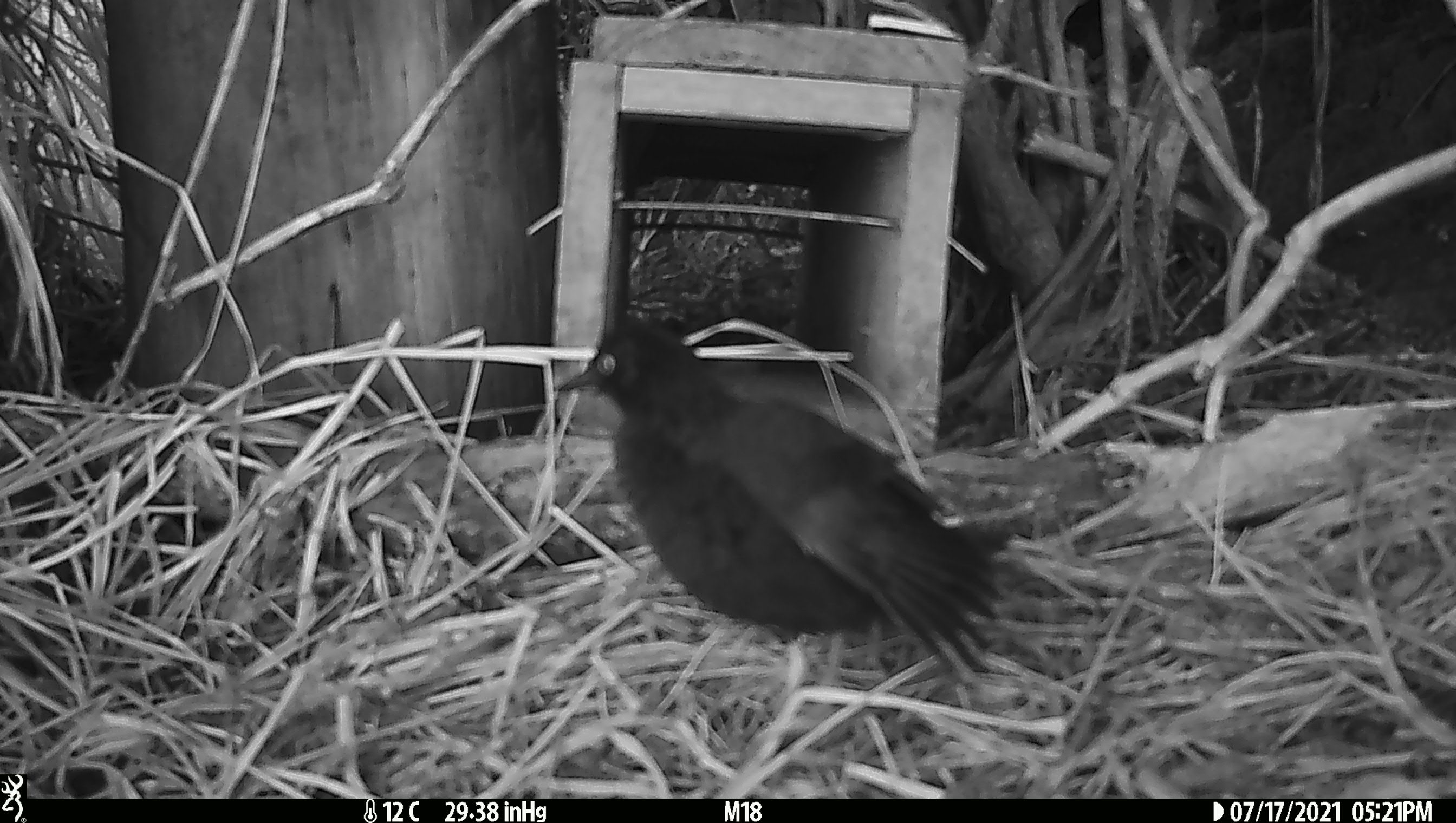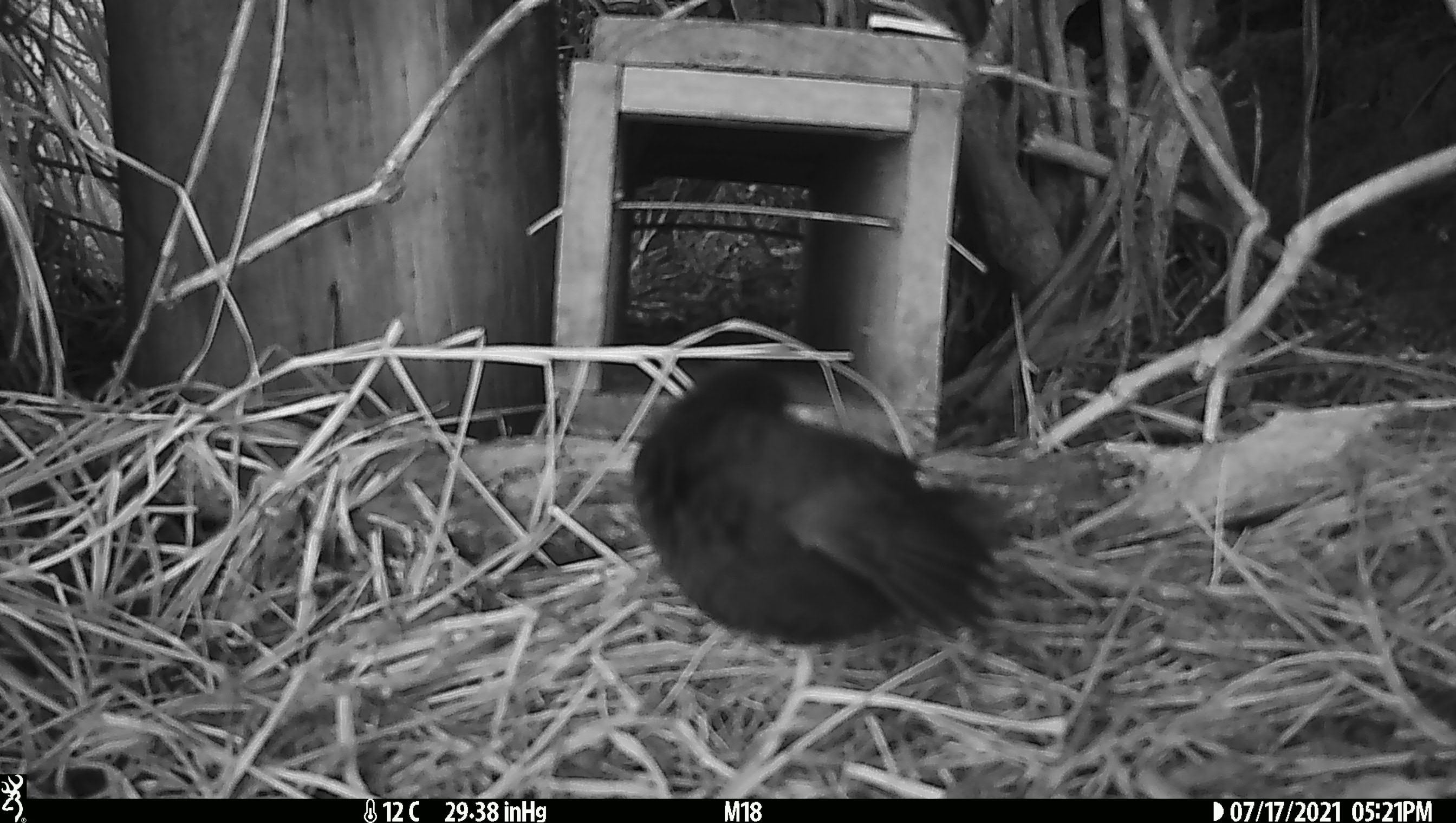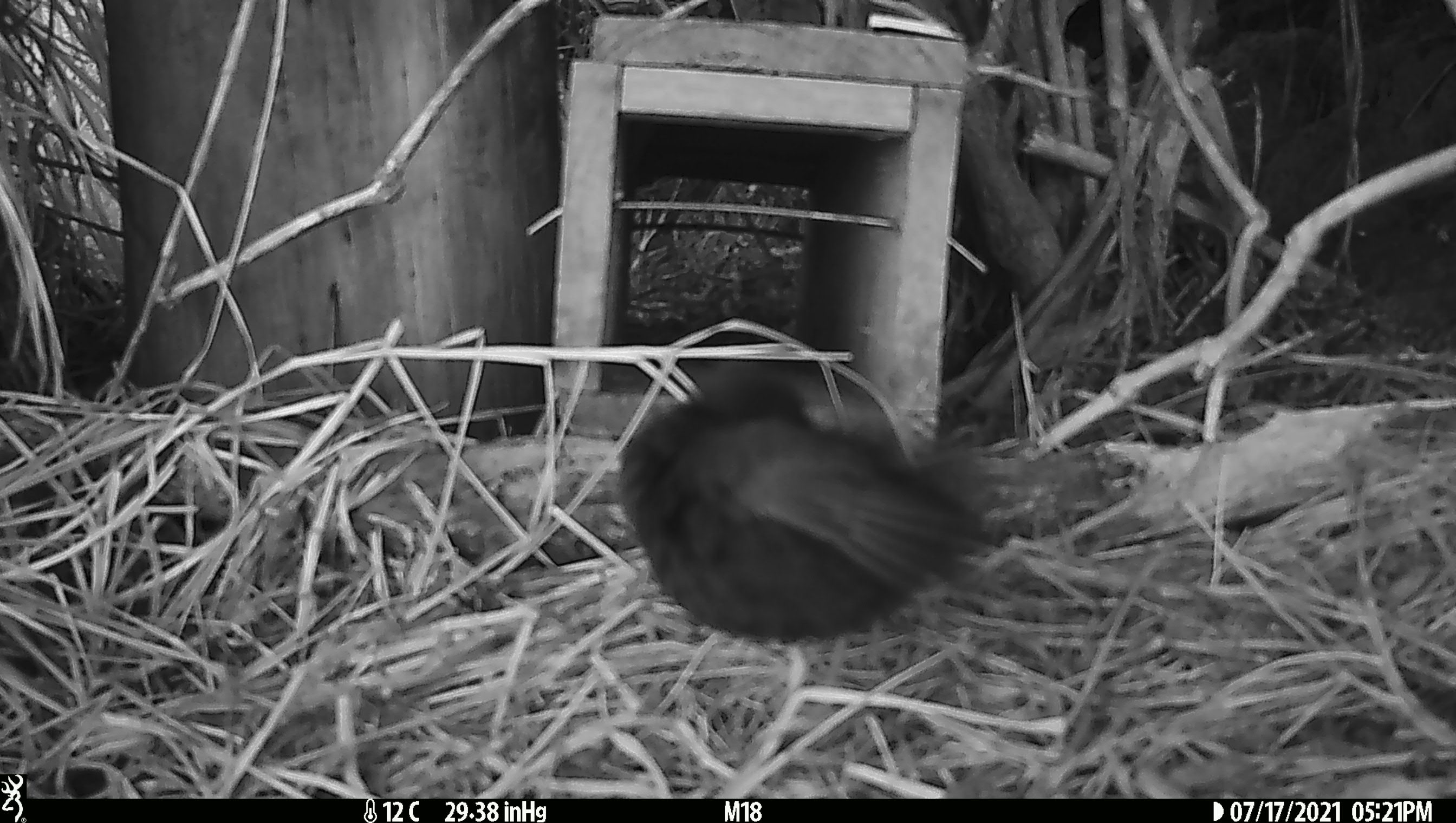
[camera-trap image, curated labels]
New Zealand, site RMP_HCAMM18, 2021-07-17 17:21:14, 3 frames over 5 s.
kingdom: Animalia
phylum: Chordata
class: Aves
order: Gruiformes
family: Rallidae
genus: Porzana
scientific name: Porzana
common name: crake